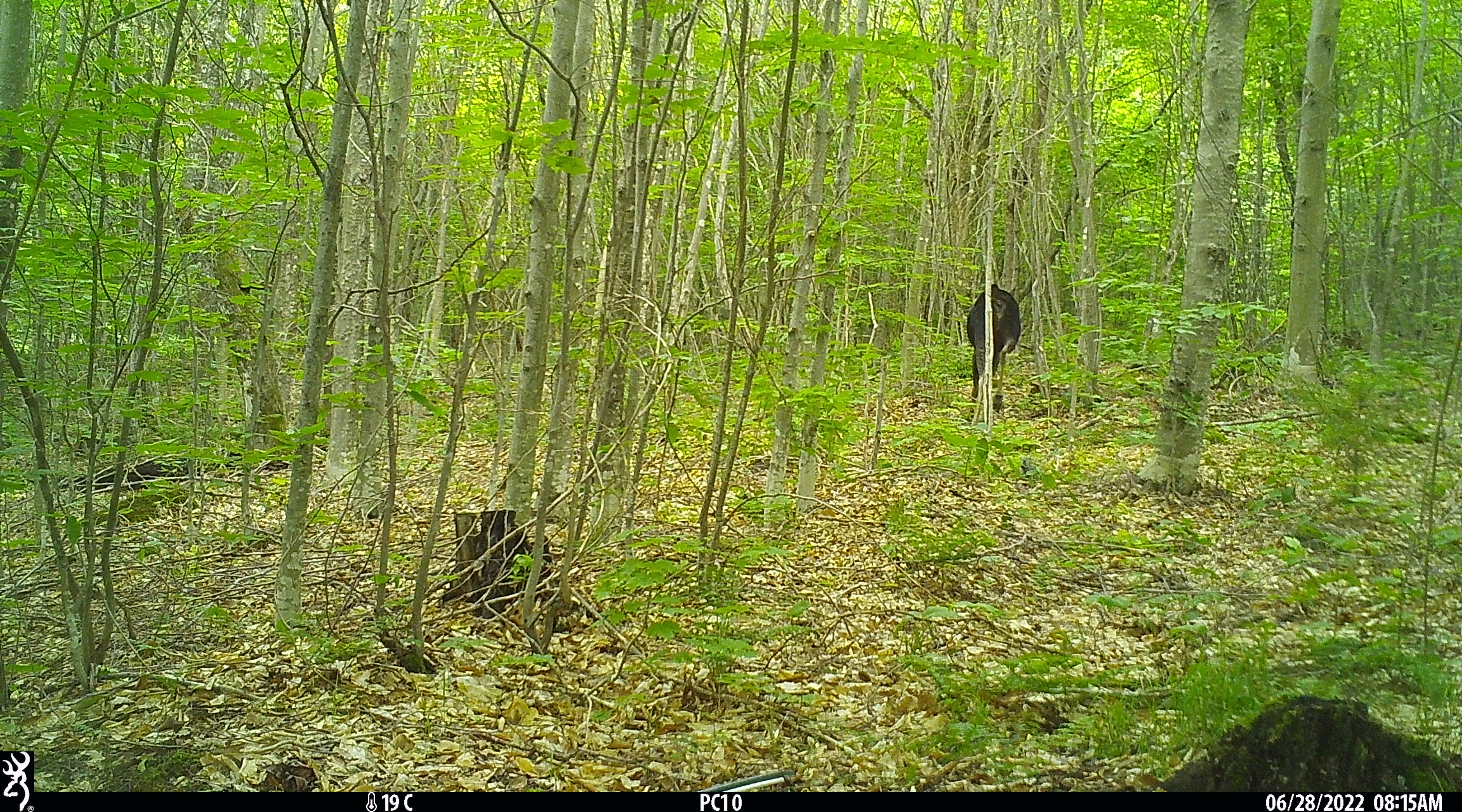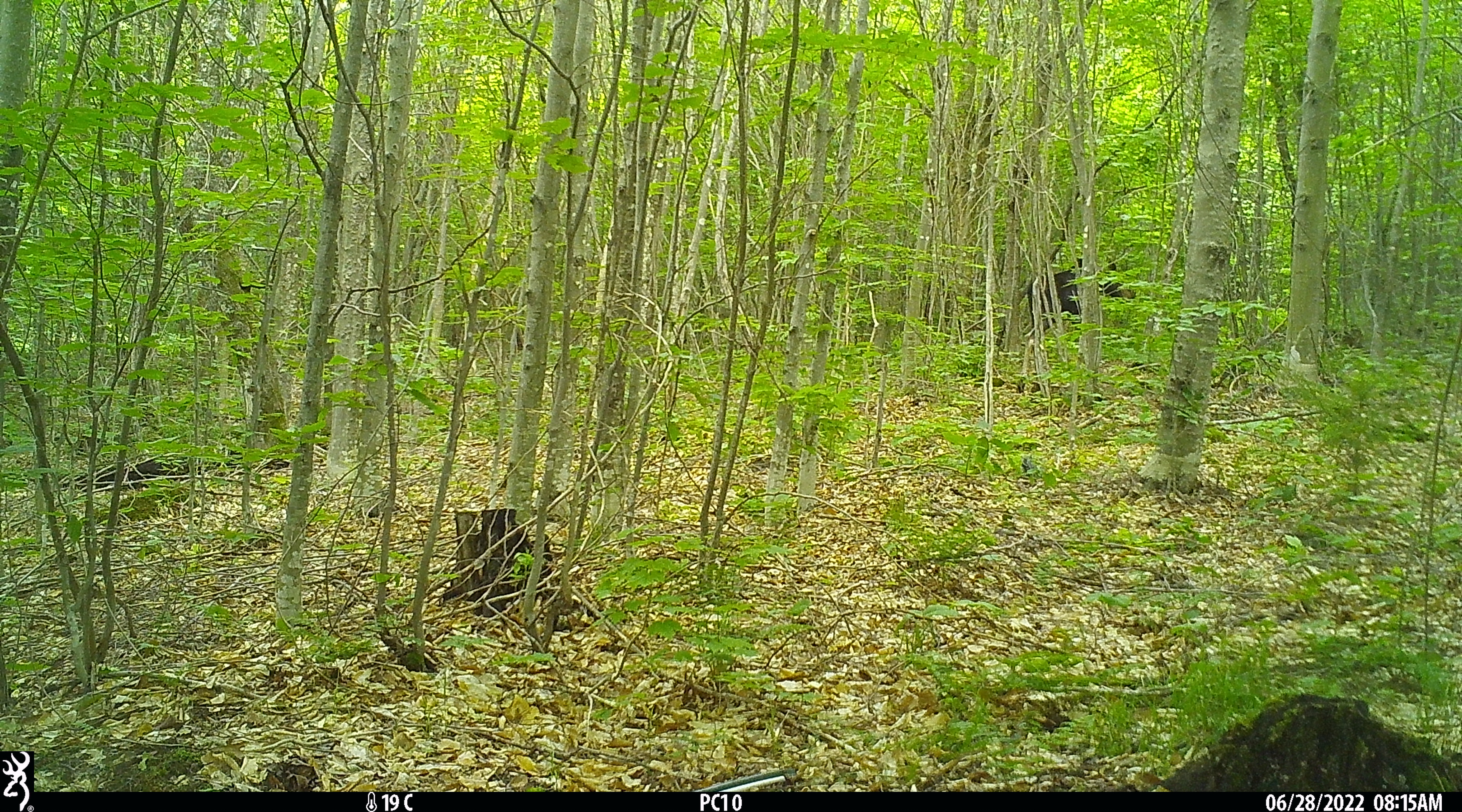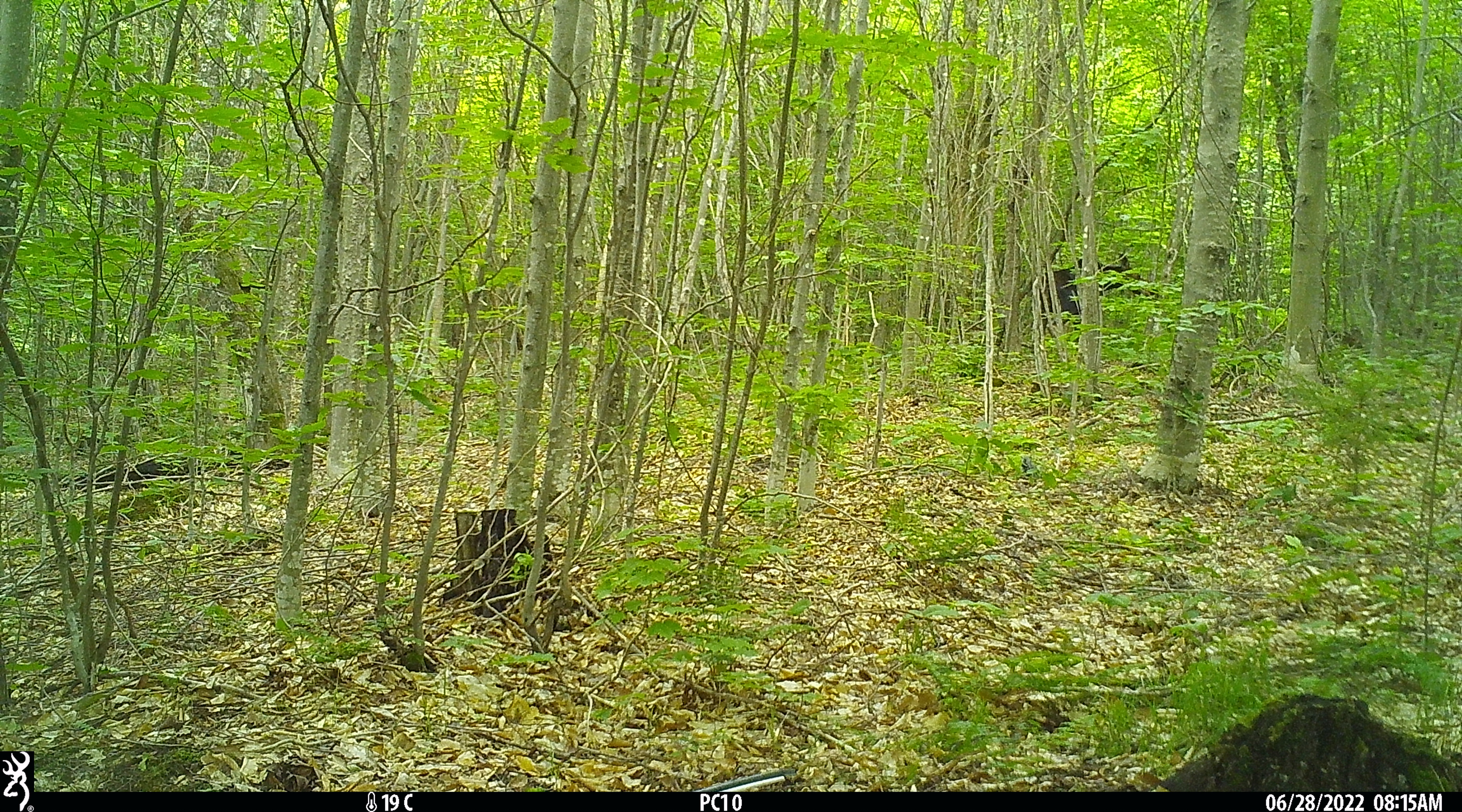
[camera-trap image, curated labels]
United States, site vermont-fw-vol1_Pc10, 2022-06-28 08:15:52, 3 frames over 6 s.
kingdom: Animalia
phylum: Chordata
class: Mammalia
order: Artiodactyla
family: Cervidae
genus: Alces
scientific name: Alces alces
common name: moose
Moose (Alces alces).